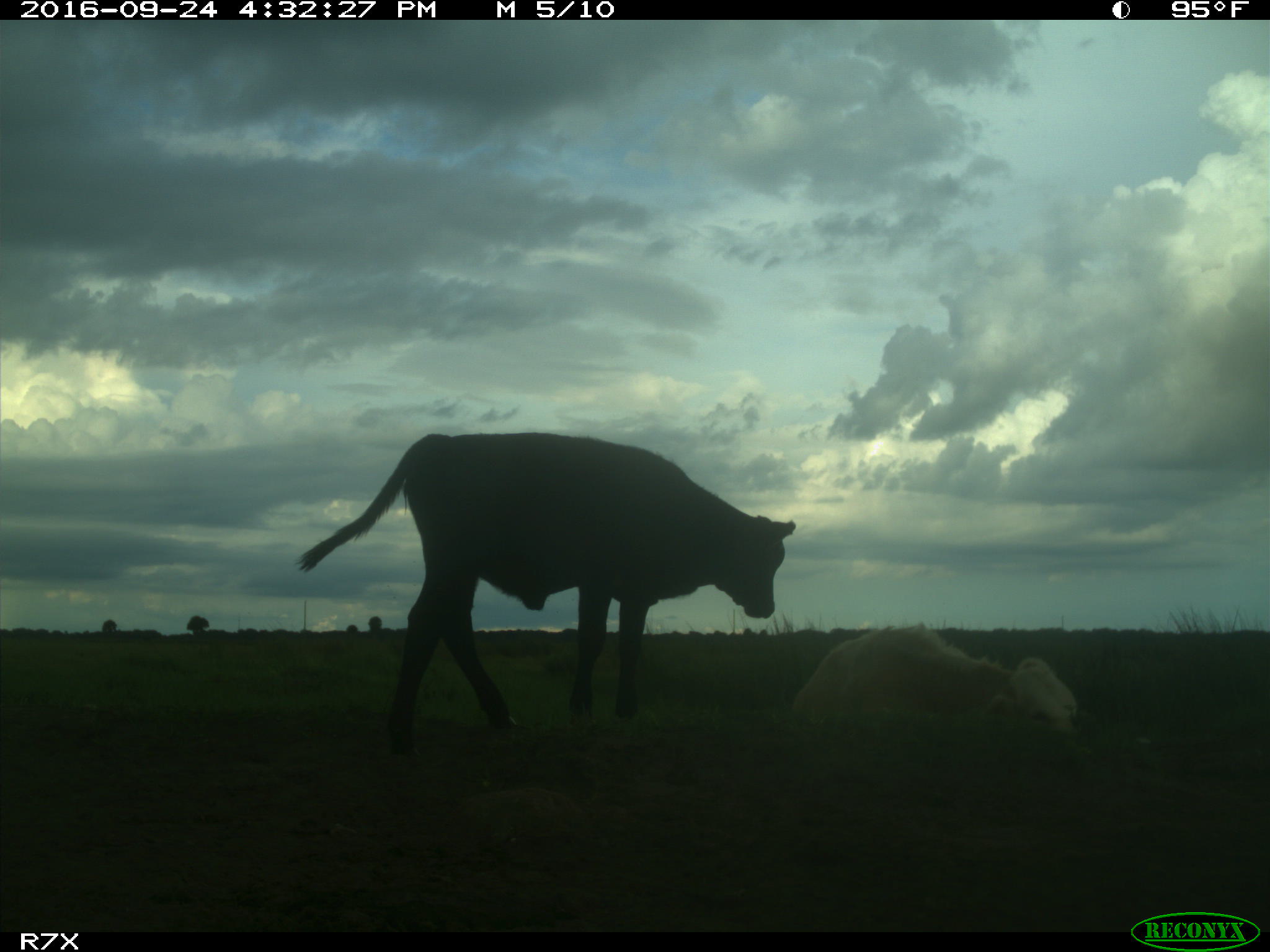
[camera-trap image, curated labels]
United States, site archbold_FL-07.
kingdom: Animalia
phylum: Chordata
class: Mammalia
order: Artiodactyla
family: Bovidae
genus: Bos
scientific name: Bos taurus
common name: domestic cow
Bos taurus (domestic cow).